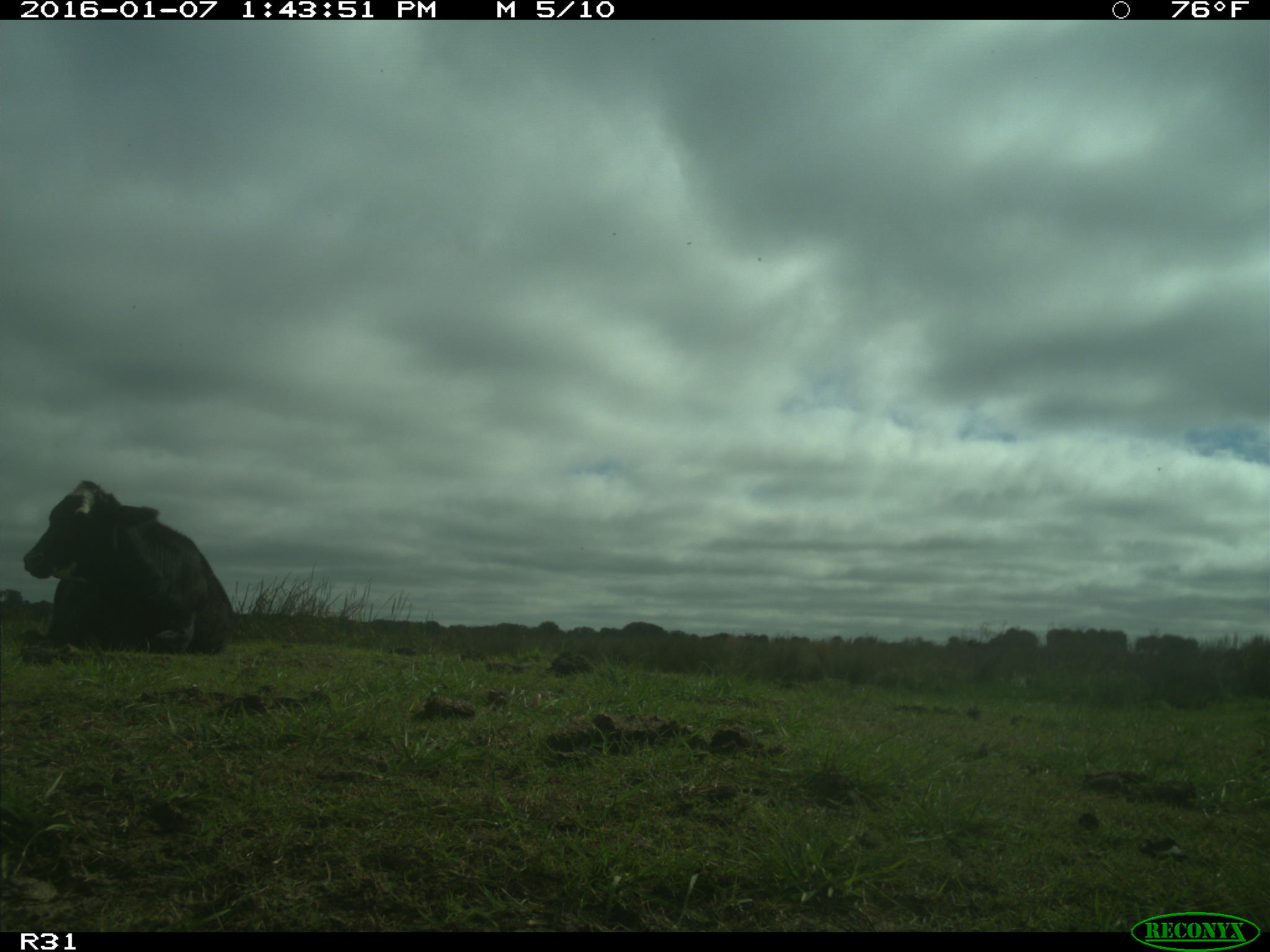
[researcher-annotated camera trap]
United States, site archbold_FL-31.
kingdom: Animalia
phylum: Chordata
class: Mammalia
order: Artiodactyla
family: Bovidae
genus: Bos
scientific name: Bos taurus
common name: domestic cow